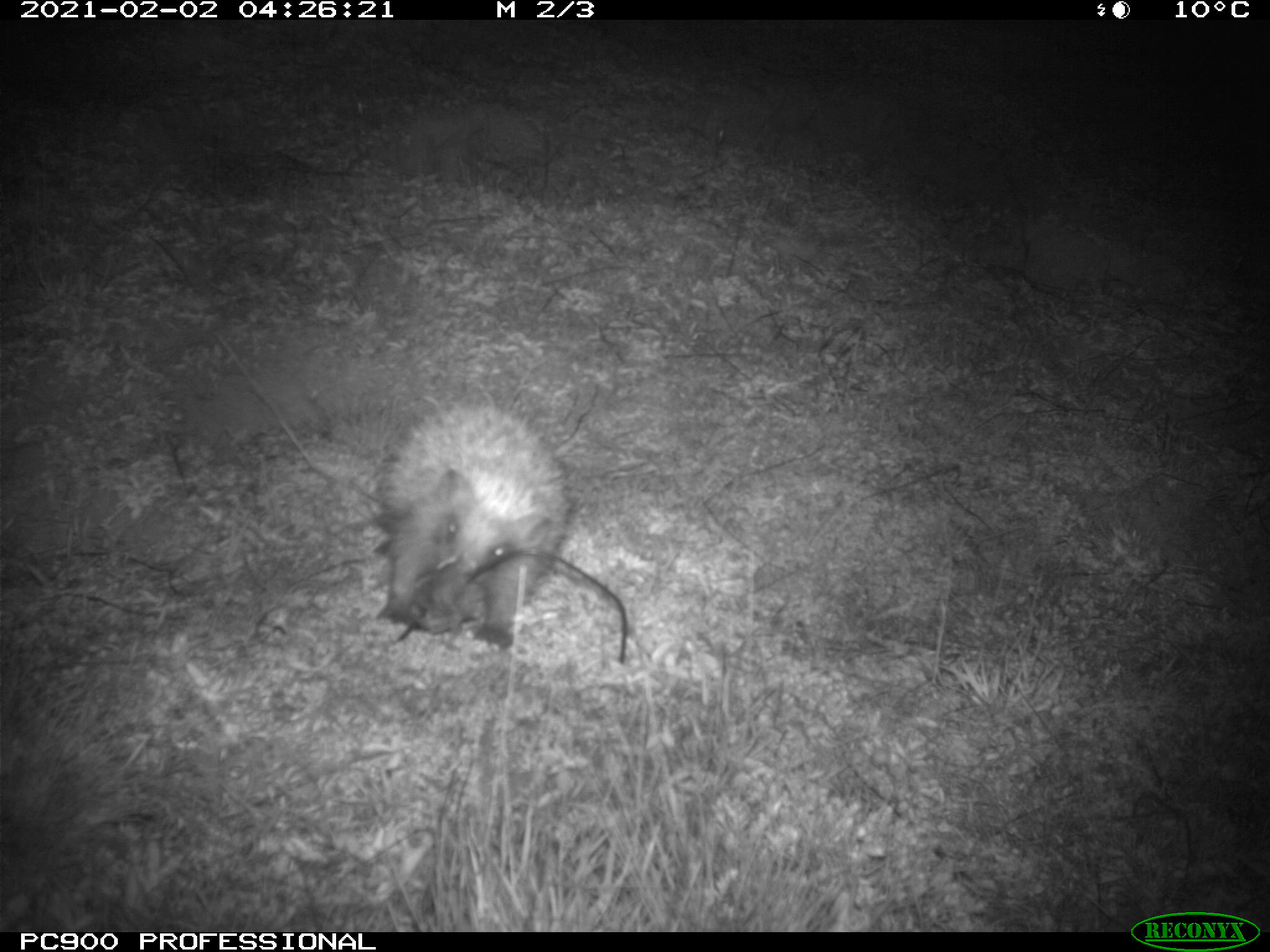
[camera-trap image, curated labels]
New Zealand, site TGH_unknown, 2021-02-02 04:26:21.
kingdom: Animalia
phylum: Chordata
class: Mammalia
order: Eulipotyphla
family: Erinaceidae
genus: Erinaceus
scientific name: Erinaceus europaeus europaeus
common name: european hedgehog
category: hedgehog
Hedgehog (european hedgehog) (Erinaceus europaeus europaeus).